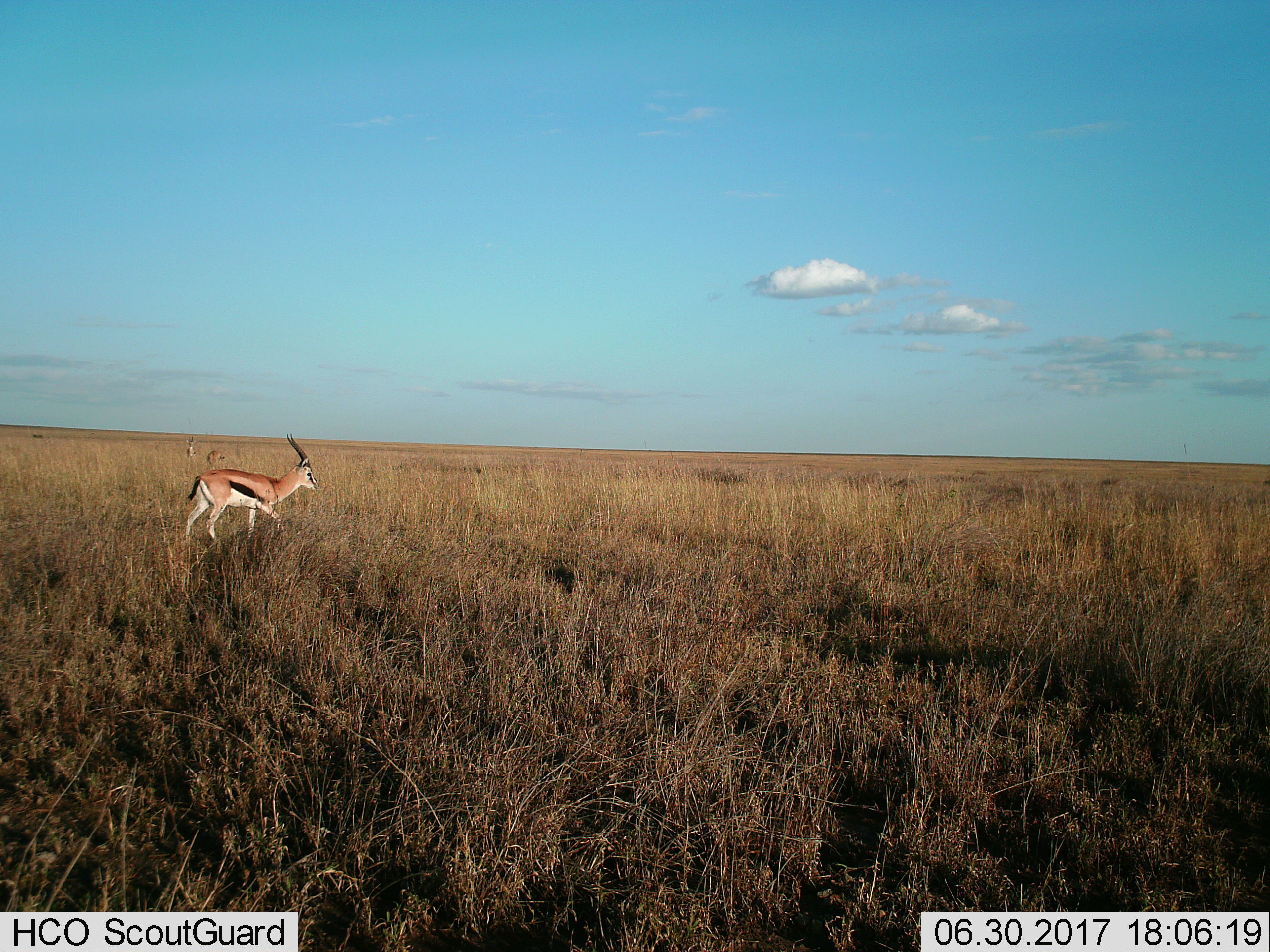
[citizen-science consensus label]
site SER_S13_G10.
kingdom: Animalia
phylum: Chordata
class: Mammalia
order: Artiodactyla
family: Bovidae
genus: Eudorcas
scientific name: Eudorcas thomsonii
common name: thomson's gazelle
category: gazellethomsons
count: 3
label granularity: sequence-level